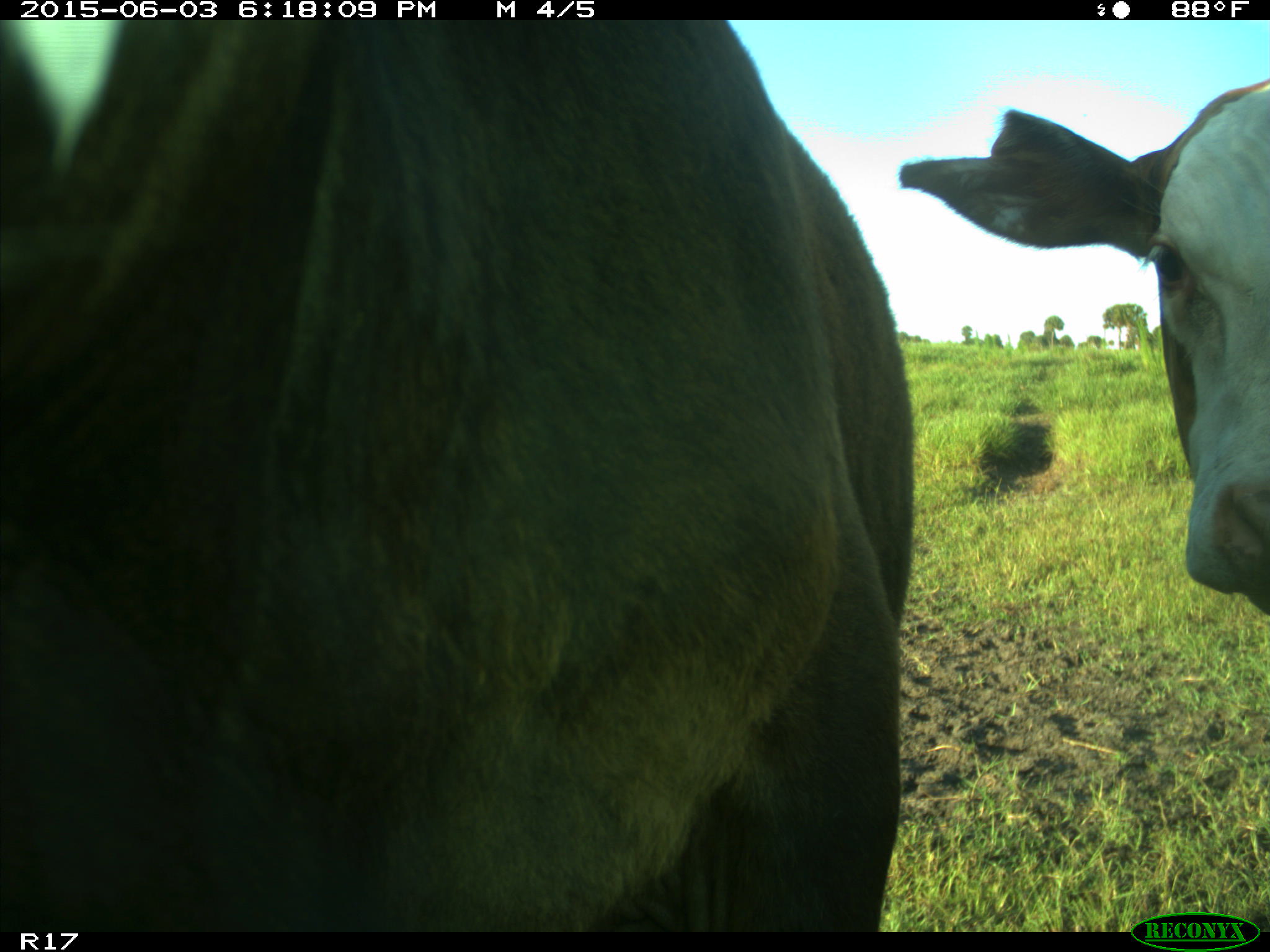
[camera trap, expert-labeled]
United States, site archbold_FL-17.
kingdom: Animalia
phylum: Chordata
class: Mammalia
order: Artiodactyla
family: Bovidae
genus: Bos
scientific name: Bos taurus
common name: domestic cow